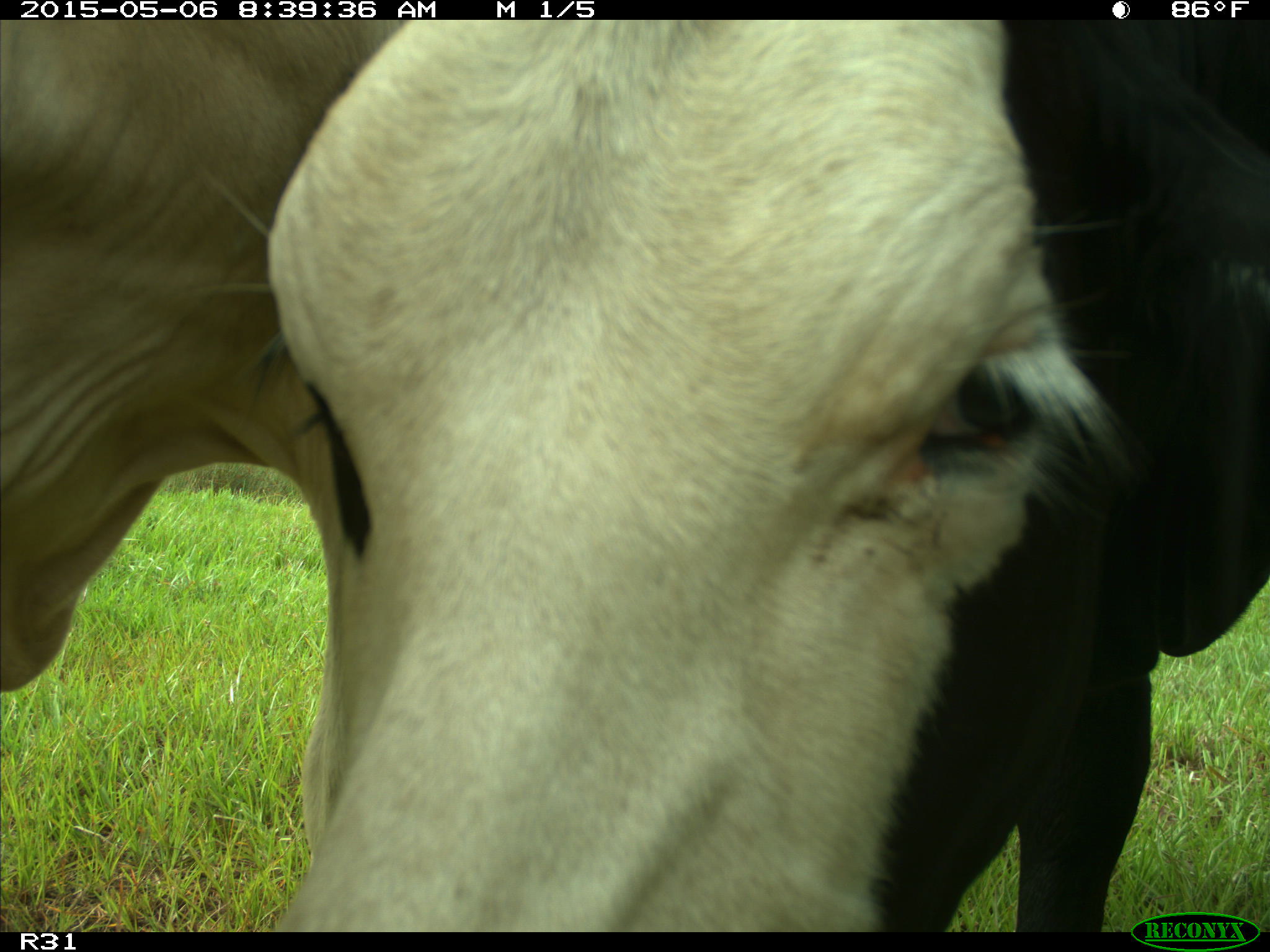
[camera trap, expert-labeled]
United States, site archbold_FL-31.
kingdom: Animalia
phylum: Chordata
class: Mammalia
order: Artiodactyla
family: Bovidae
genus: Bos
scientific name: Bos taurus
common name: domestic cow